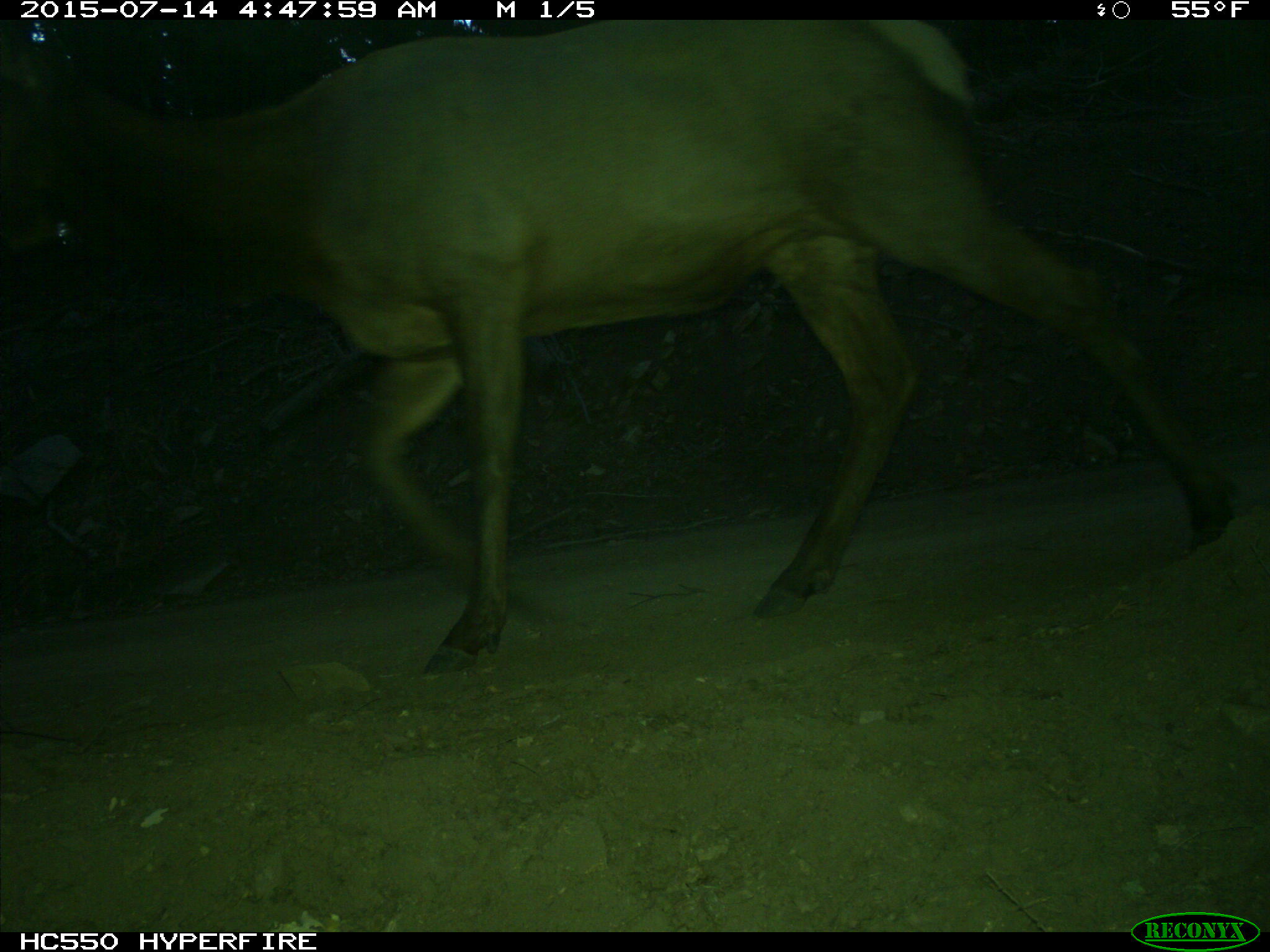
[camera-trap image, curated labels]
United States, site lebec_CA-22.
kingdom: Animalia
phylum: Chordata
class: Mammalia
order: Artiodactyla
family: Cervidae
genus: Cervus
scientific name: Cervus canadensis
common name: elk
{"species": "Cervus canadensis (elk)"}